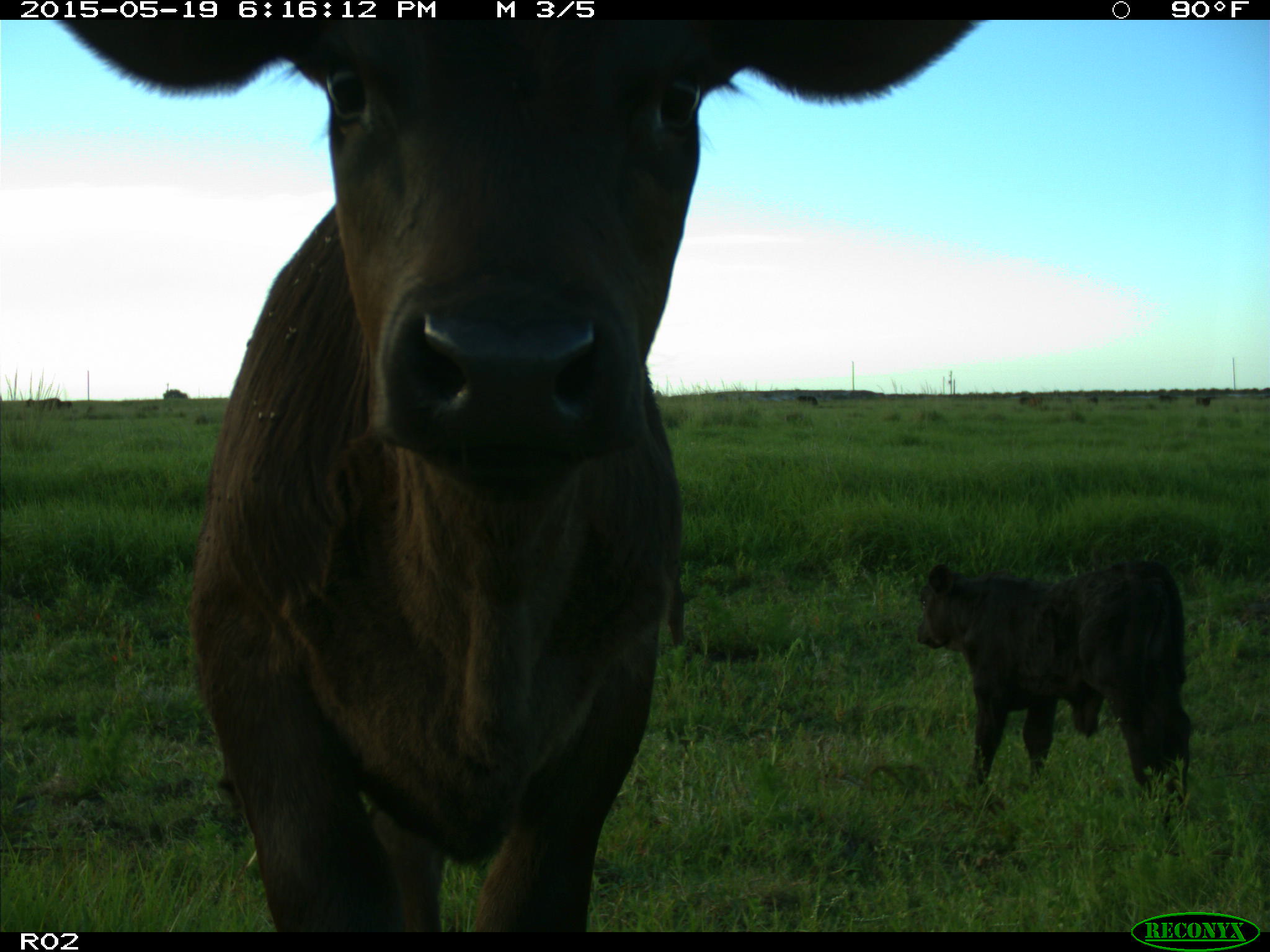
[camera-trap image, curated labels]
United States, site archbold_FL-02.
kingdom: Animalia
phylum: Chordata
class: Mammalia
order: Artiodactyla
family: Bovidae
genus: Bos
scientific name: Bos taurus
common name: domestic cow